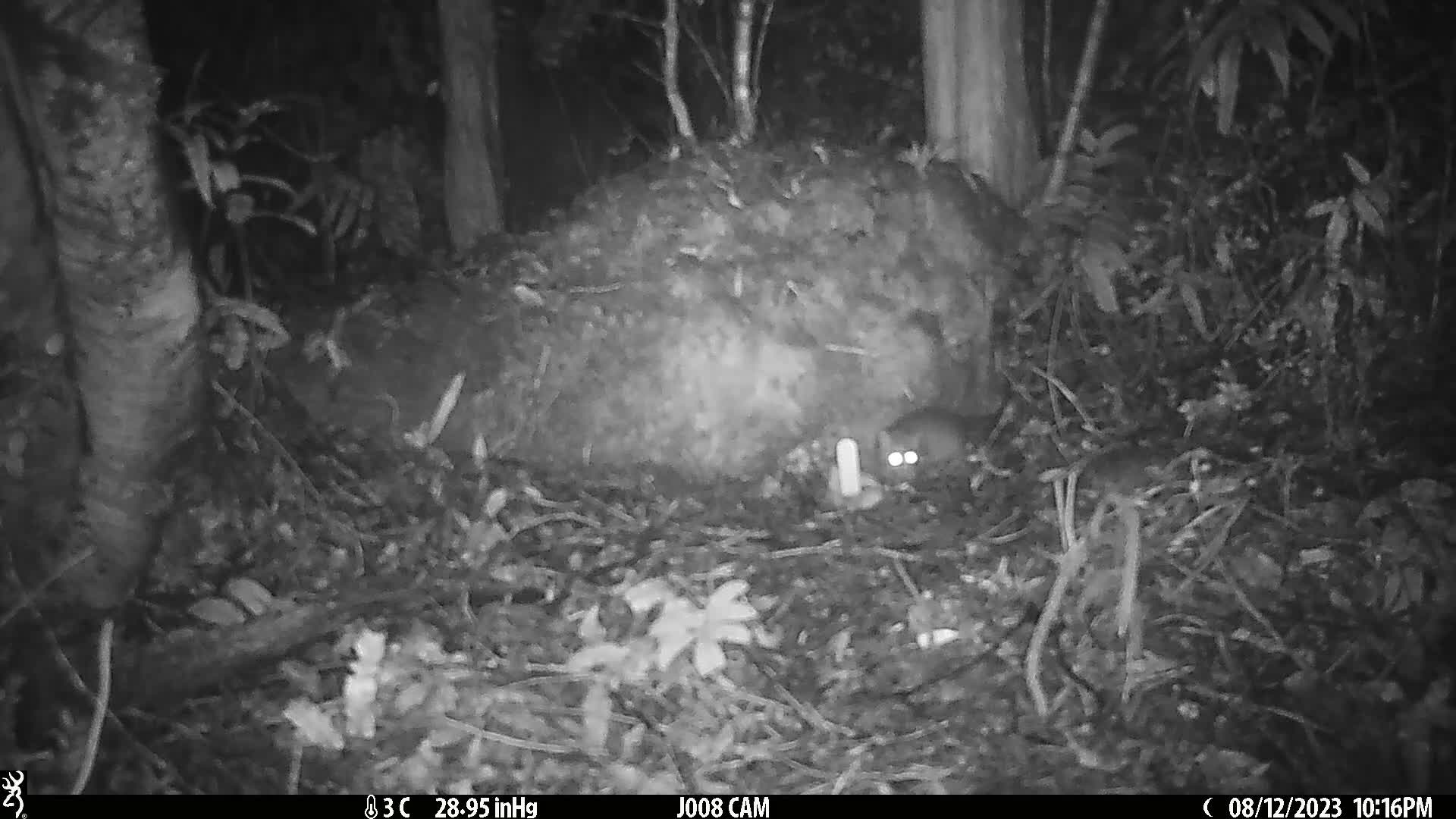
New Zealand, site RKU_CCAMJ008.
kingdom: Animalia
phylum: Chordata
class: Mammalia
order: Rodentia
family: Muridae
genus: Rattus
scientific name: Rattus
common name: rat